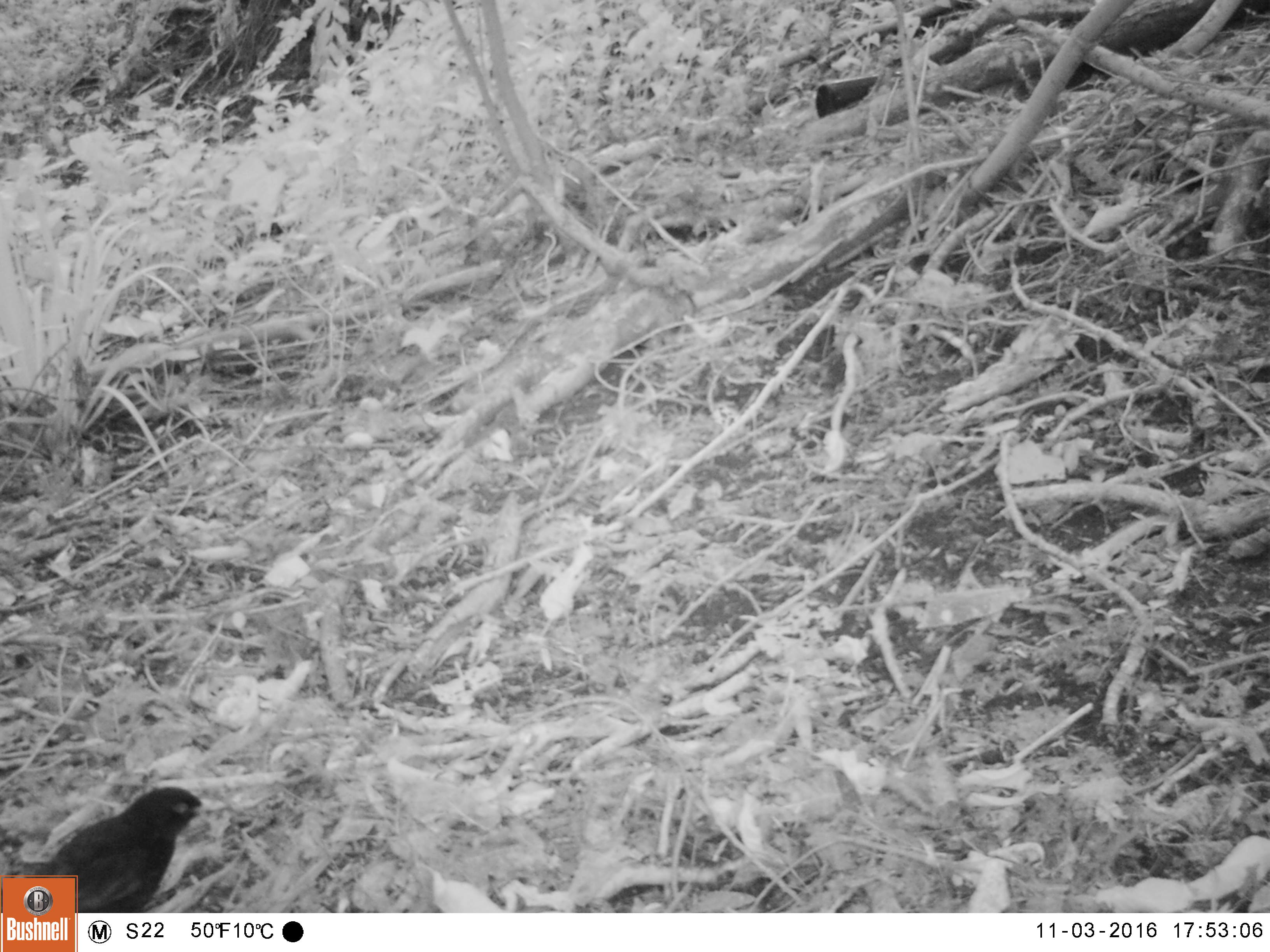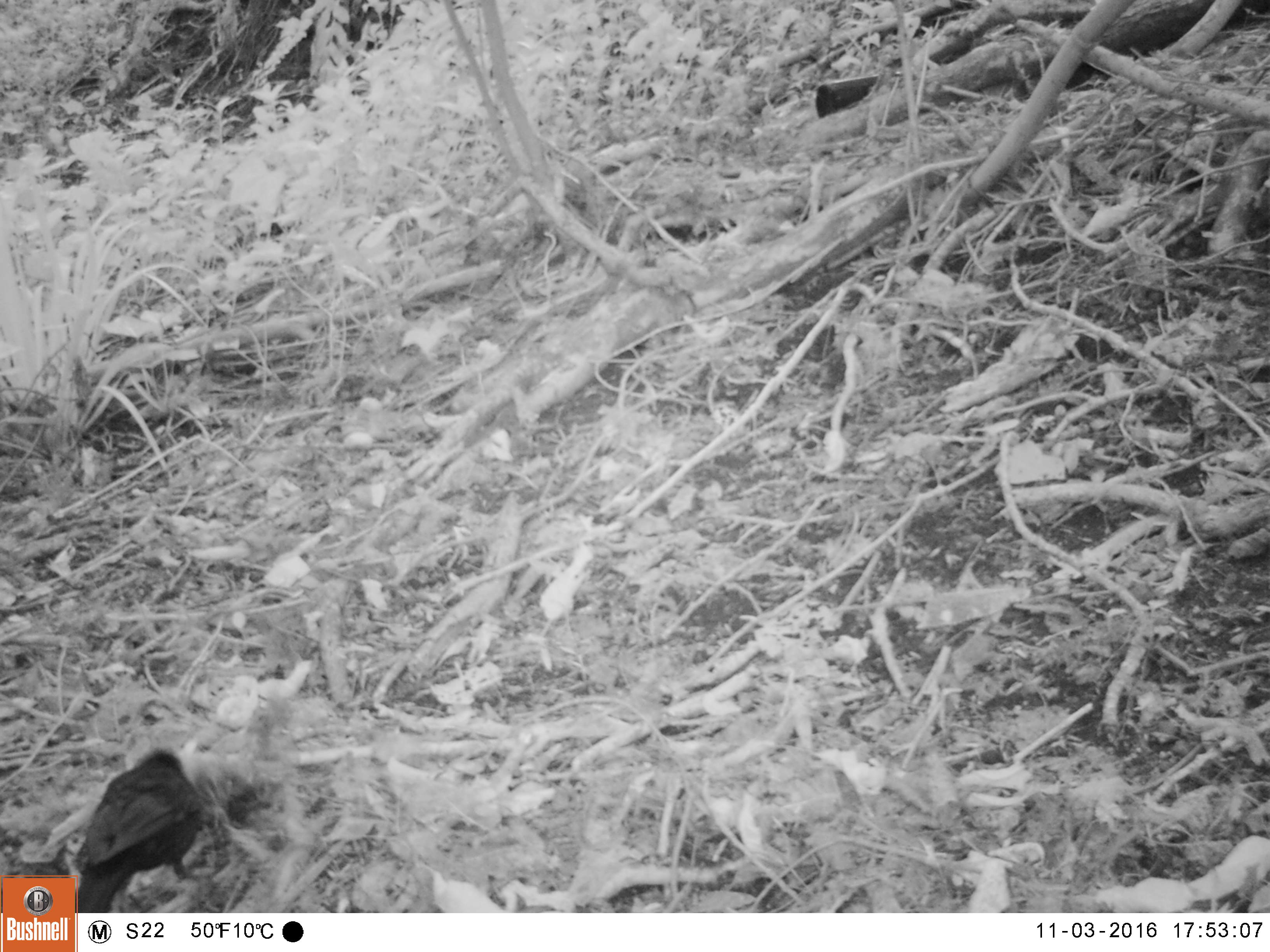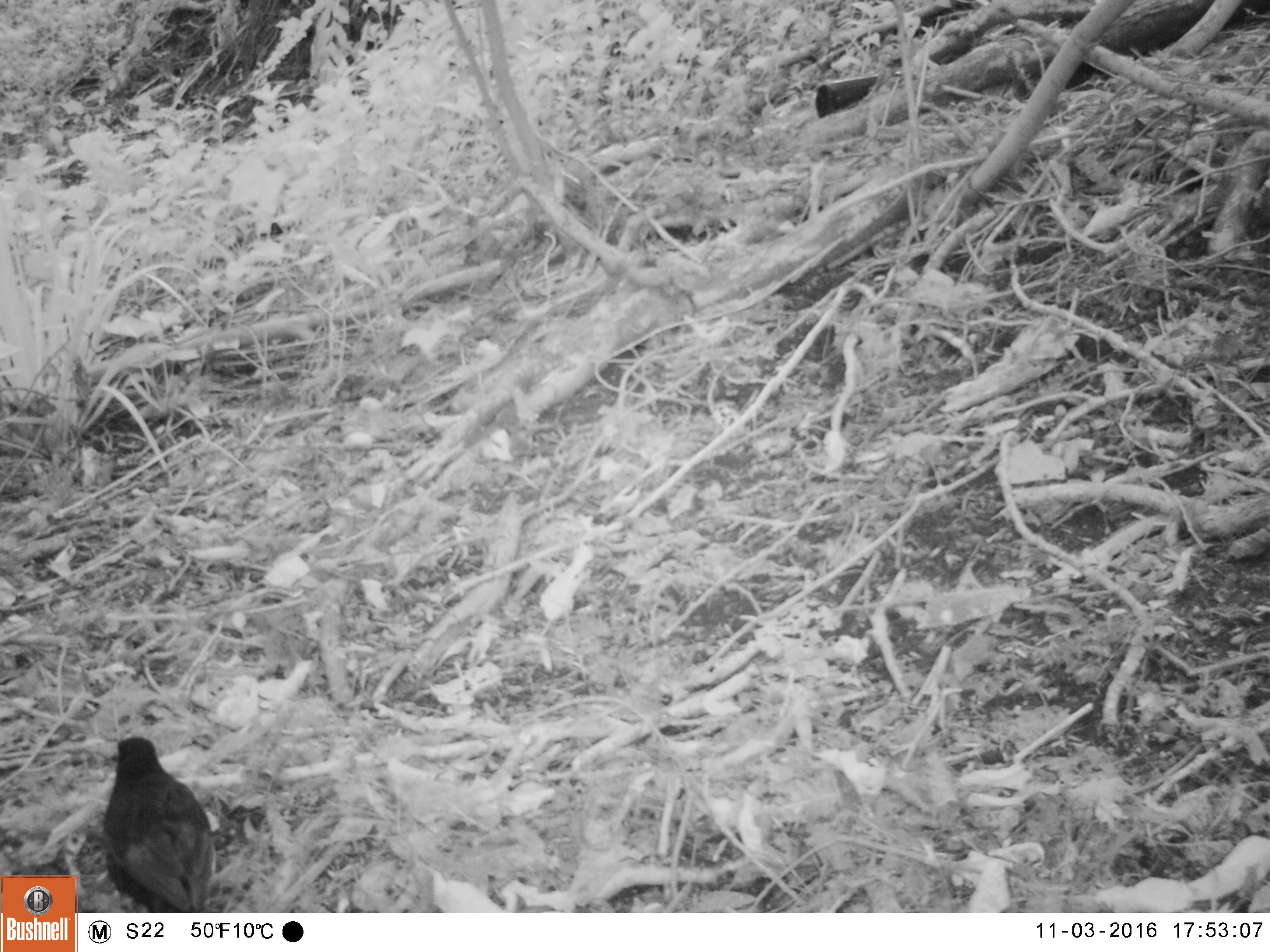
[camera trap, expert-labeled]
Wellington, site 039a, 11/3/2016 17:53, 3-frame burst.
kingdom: Animalia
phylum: Chordata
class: Aves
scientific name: Aves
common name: bird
Bird (Aves).